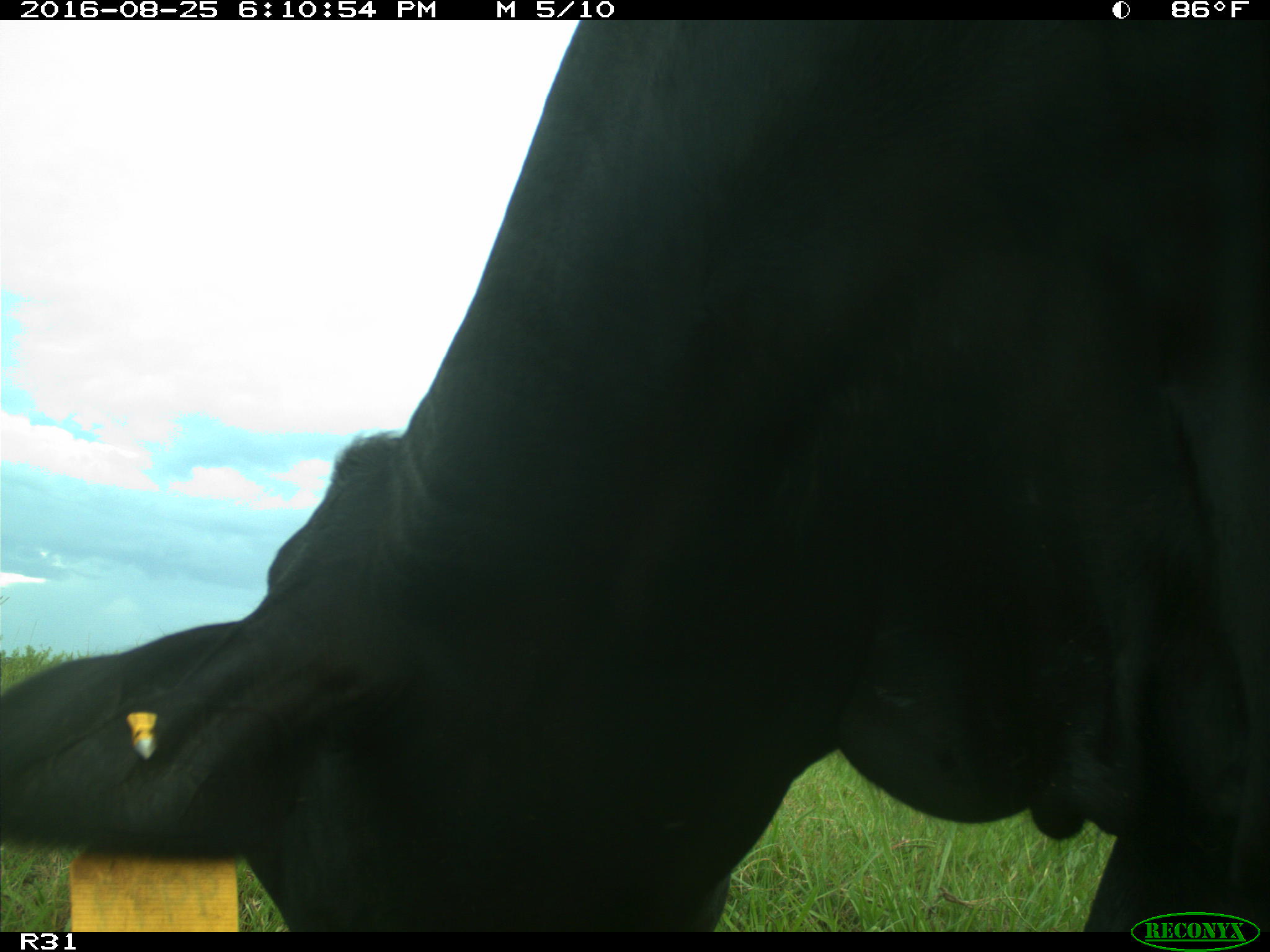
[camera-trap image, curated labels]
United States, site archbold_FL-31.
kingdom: Animalia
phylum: Chordata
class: Mammalia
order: Artiodactyla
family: Bovidae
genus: Bos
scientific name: Bos taurus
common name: domestic cow